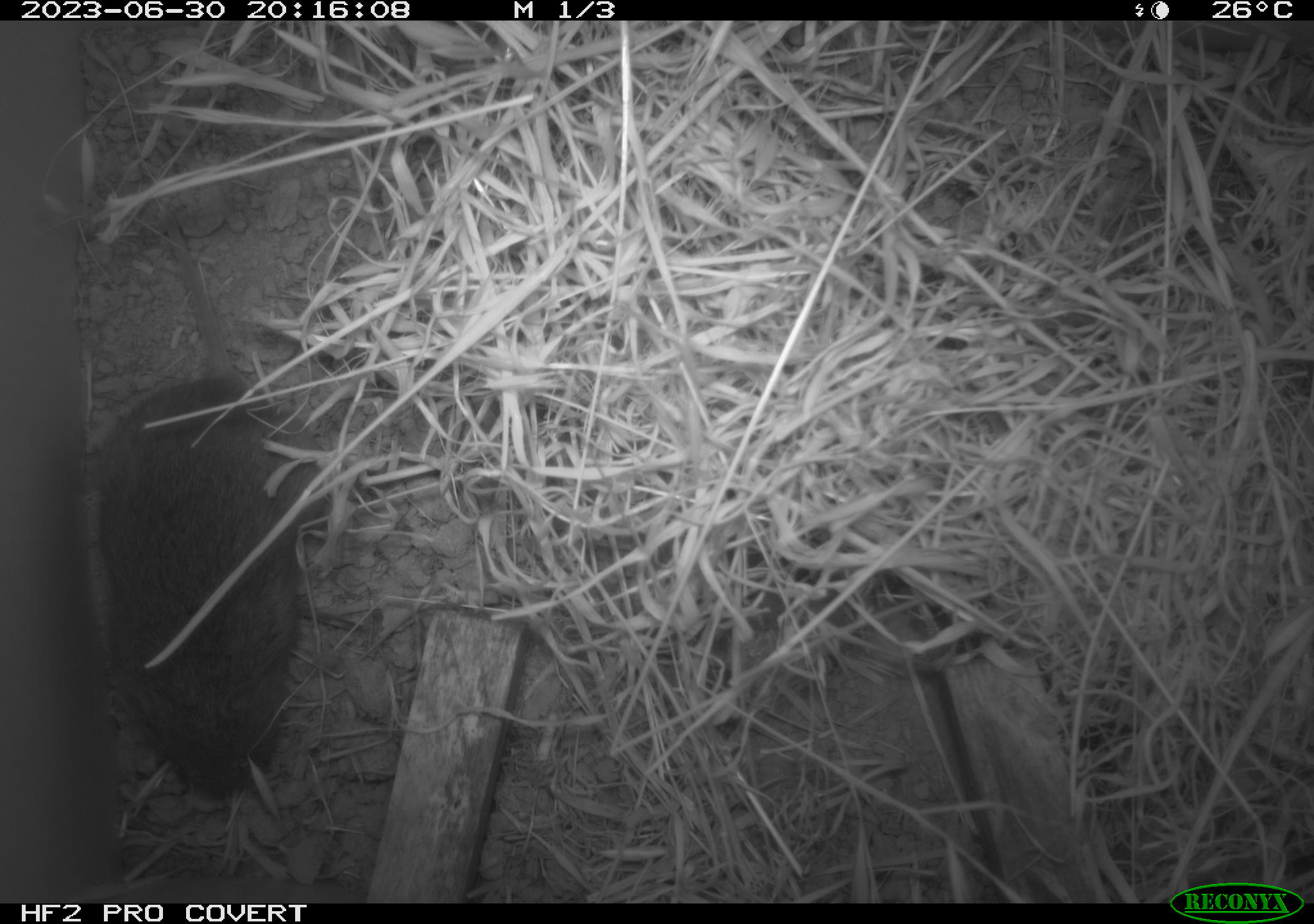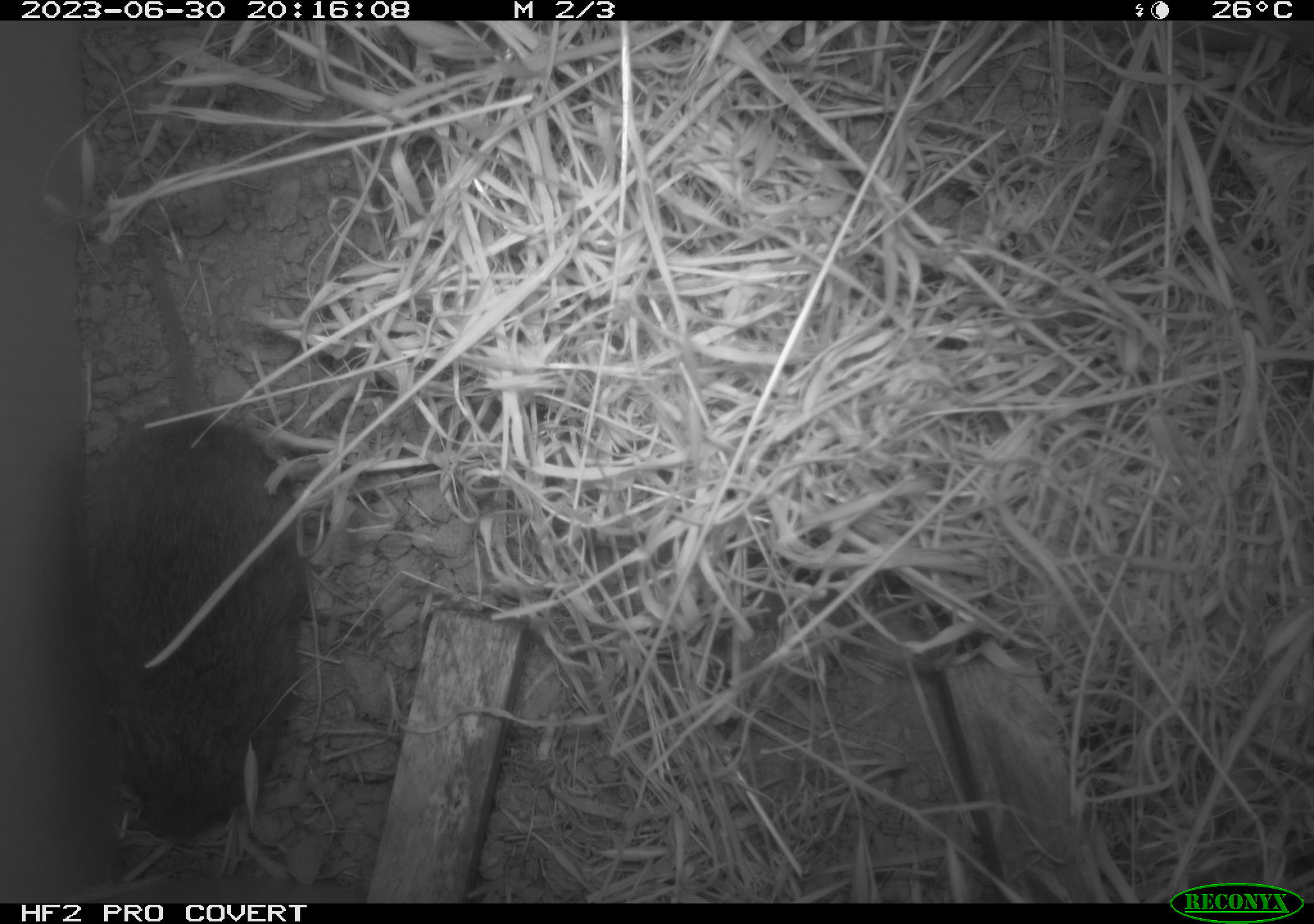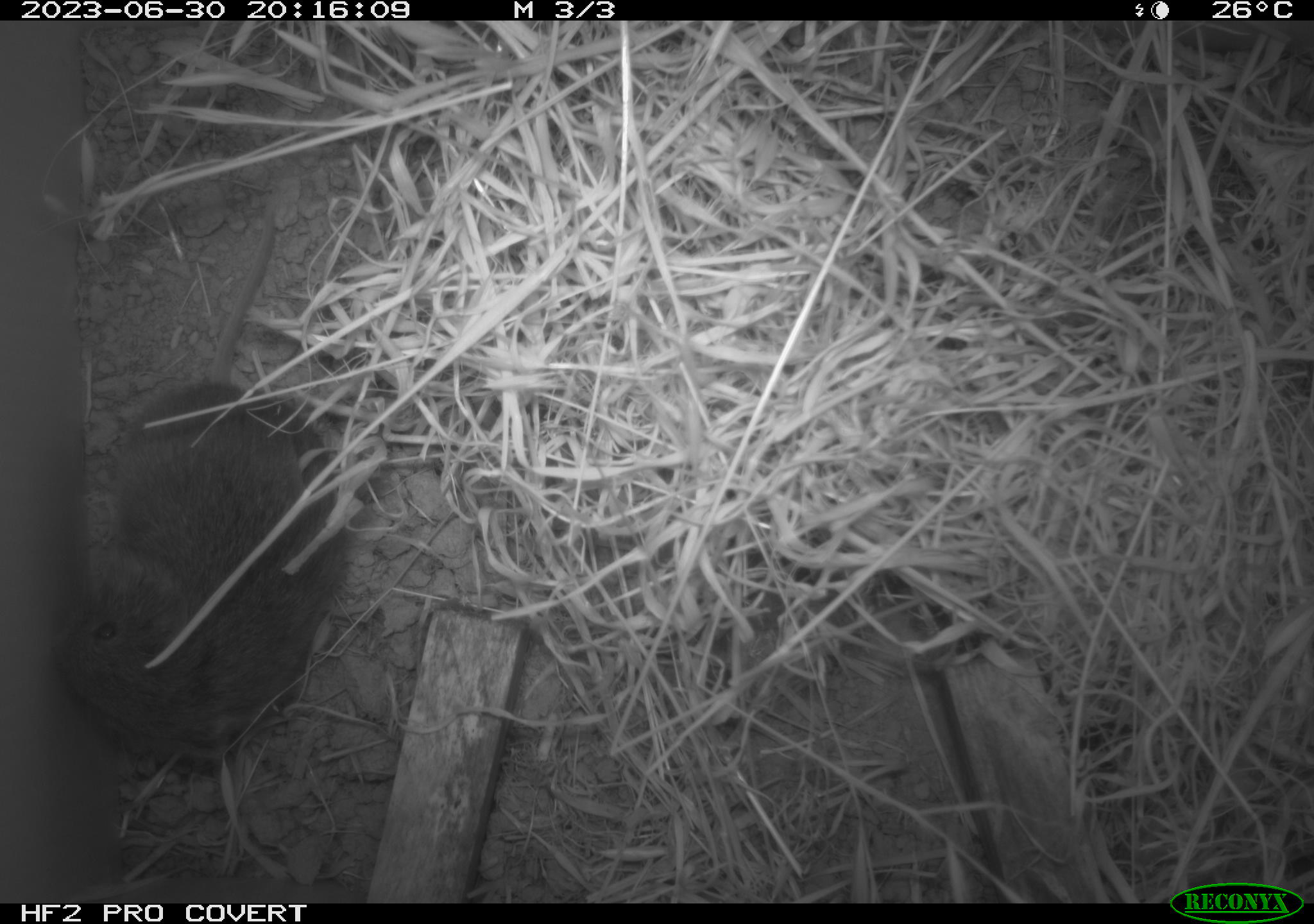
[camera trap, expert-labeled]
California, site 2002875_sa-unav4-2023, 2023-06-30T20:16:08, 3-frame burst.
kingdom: Animalia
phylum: Chordata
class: Mammalia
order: Rodentia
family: Cricetidae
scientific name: Arvicolinae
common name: voles, lemmings, and muskrats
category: arvicolinae subfamily